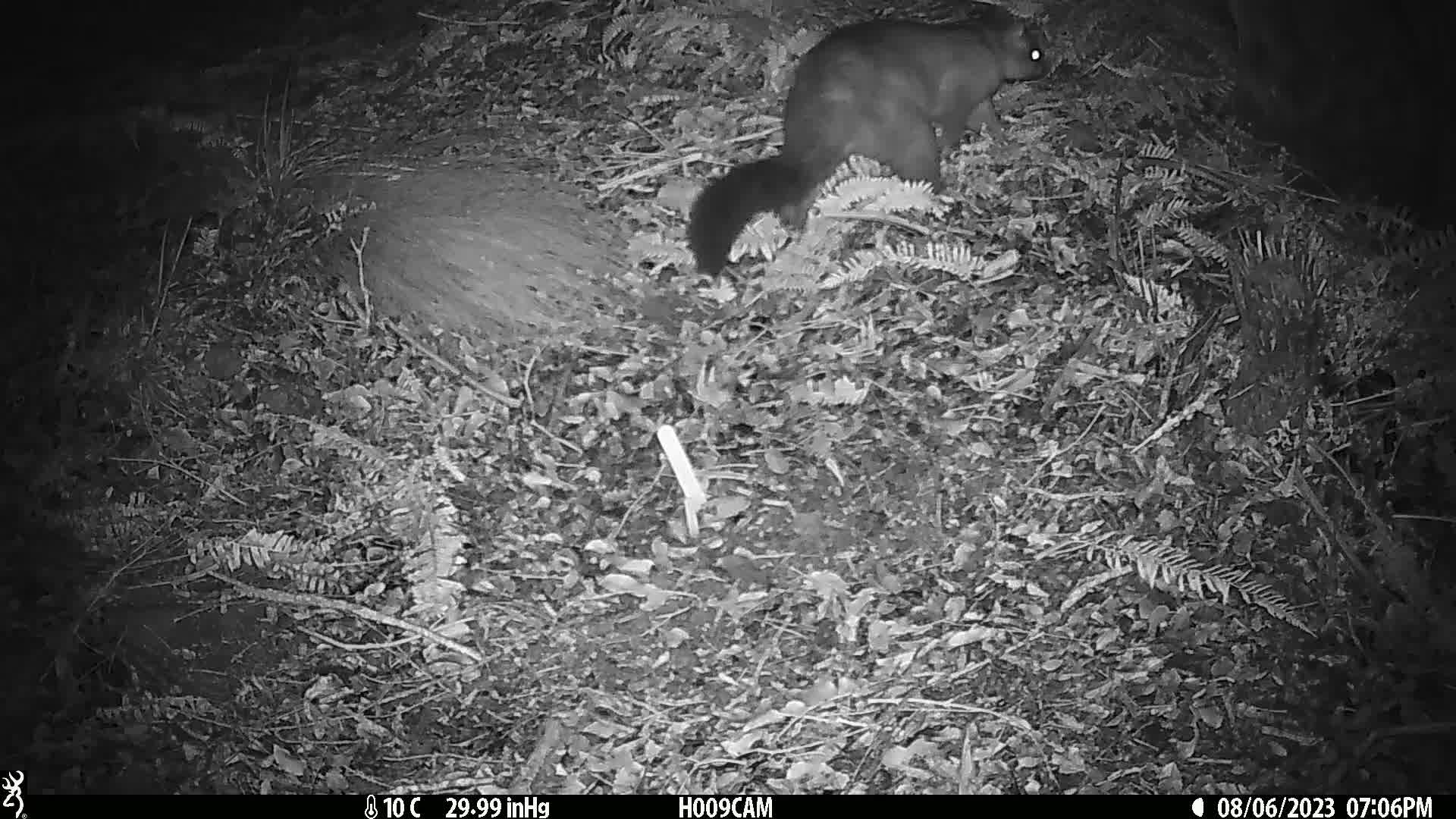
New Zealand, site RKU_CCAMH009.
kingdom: Animalia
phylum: Chordata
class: Mammalia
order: Diprotodontia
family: Phalangeridae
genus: Trichosurus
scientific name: Trichosurus vulpecula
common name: common brushtail possum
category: possum